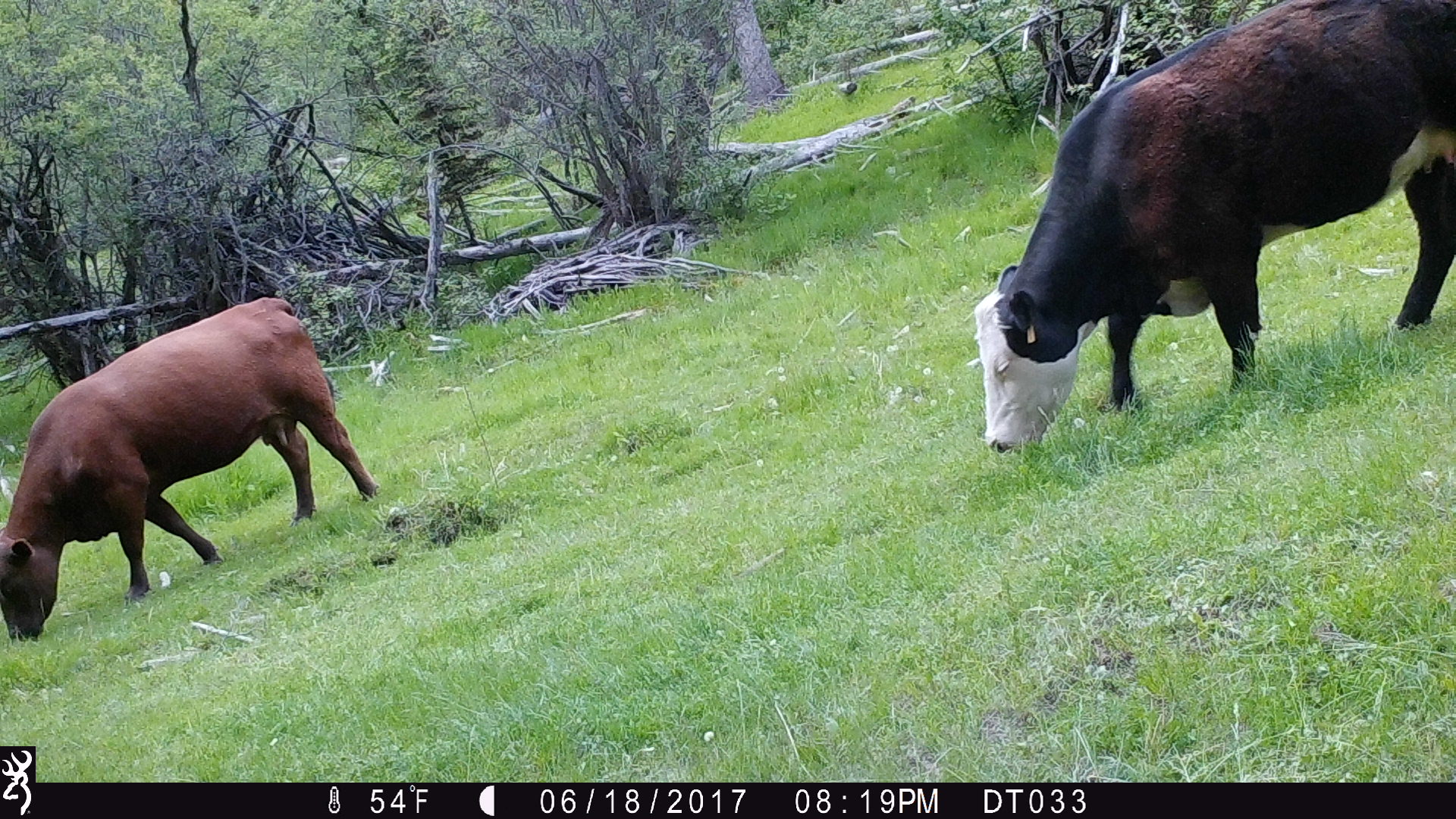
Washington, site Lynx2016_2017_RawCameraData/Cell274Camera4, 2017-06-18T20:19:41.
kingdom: Animalia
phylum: Chordata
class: Mammalia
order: Artiodactyla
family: Bovidae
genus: Bos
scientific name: Bos taurus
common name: domestic cattle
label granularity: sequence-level